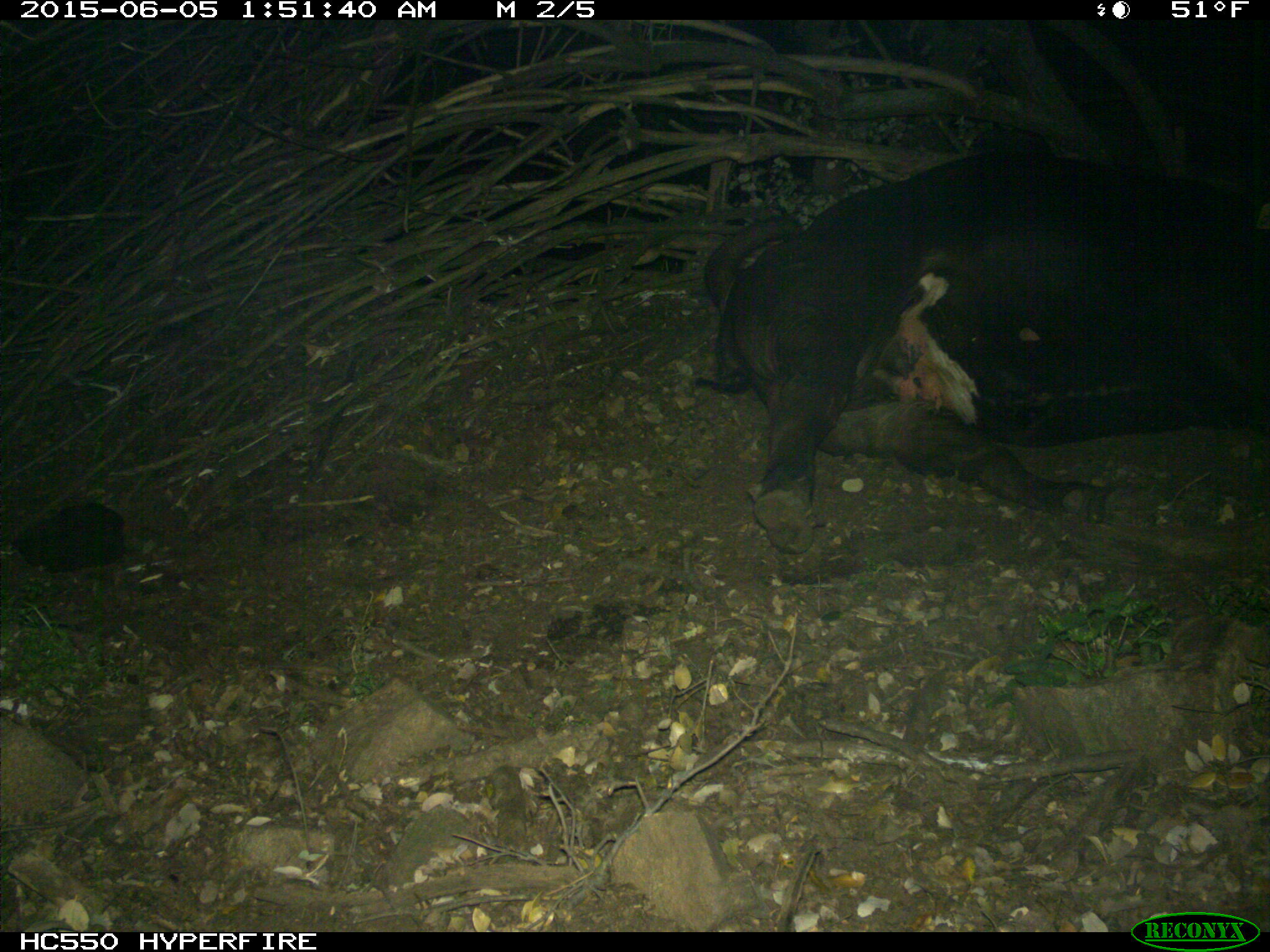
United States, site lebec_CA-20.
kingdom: Animalia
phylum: Chordata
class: Mammalia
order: Artiodactyla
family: Bovidae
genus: Bos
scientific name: Bos taurus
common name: domestic cow